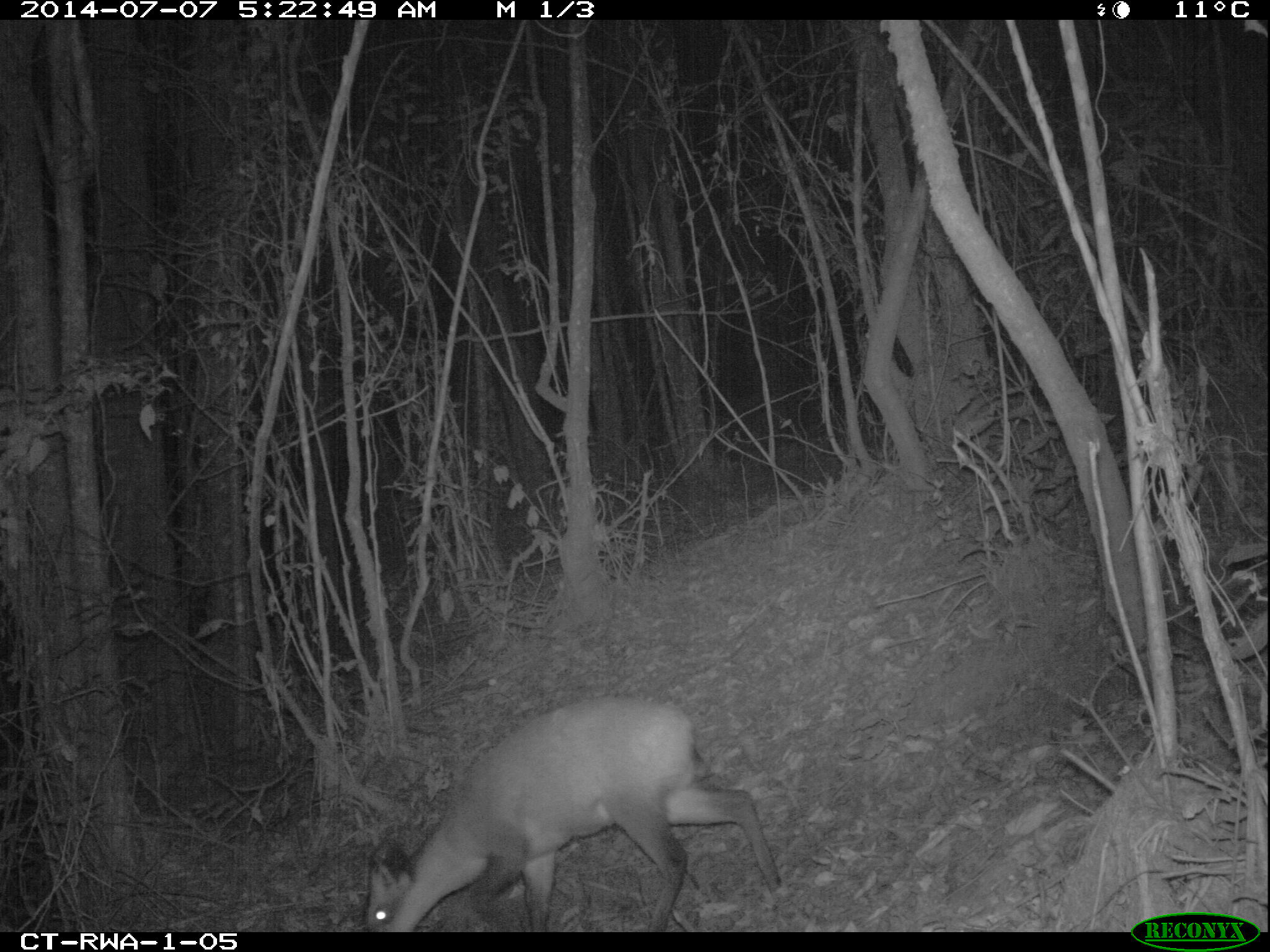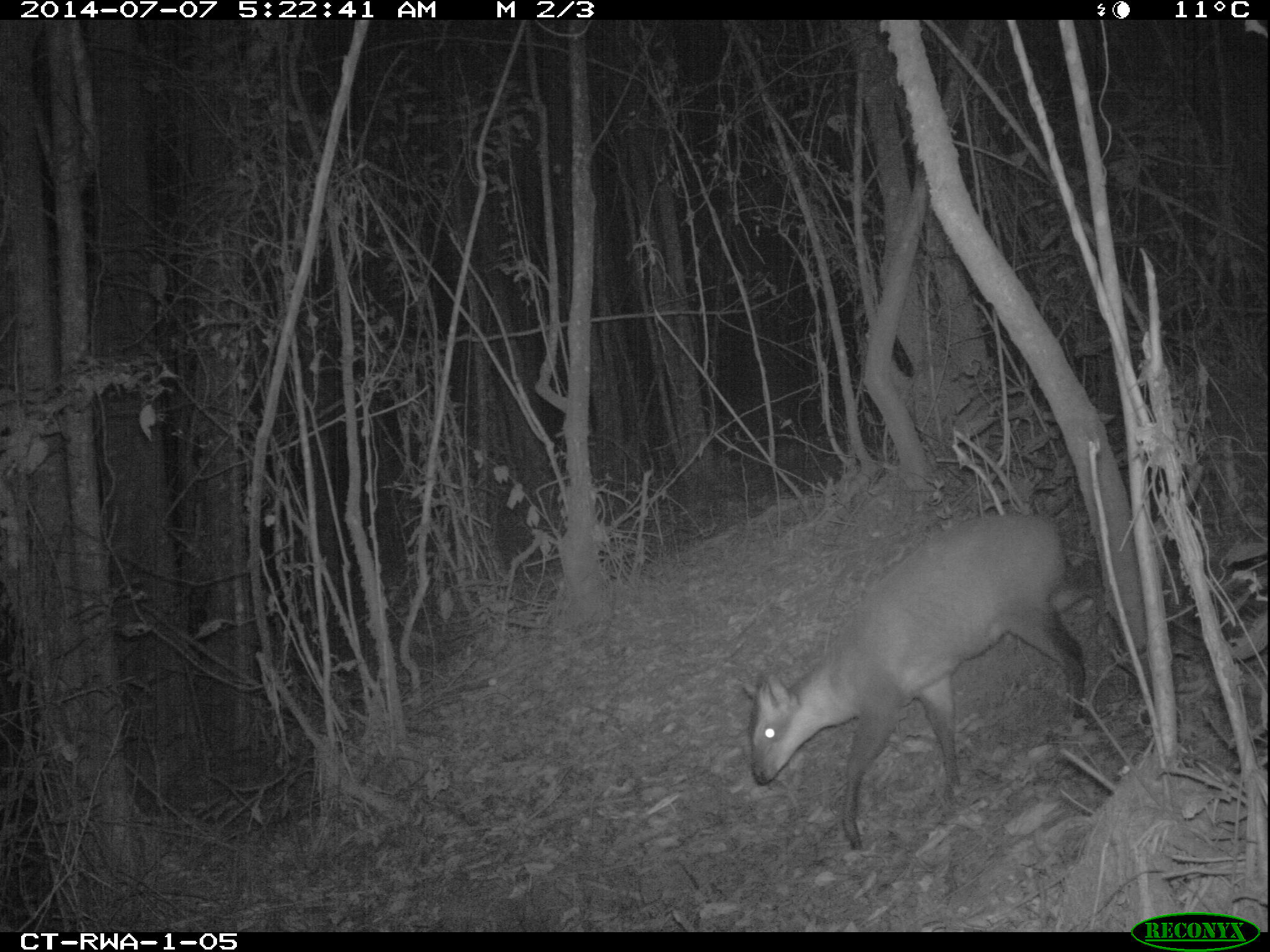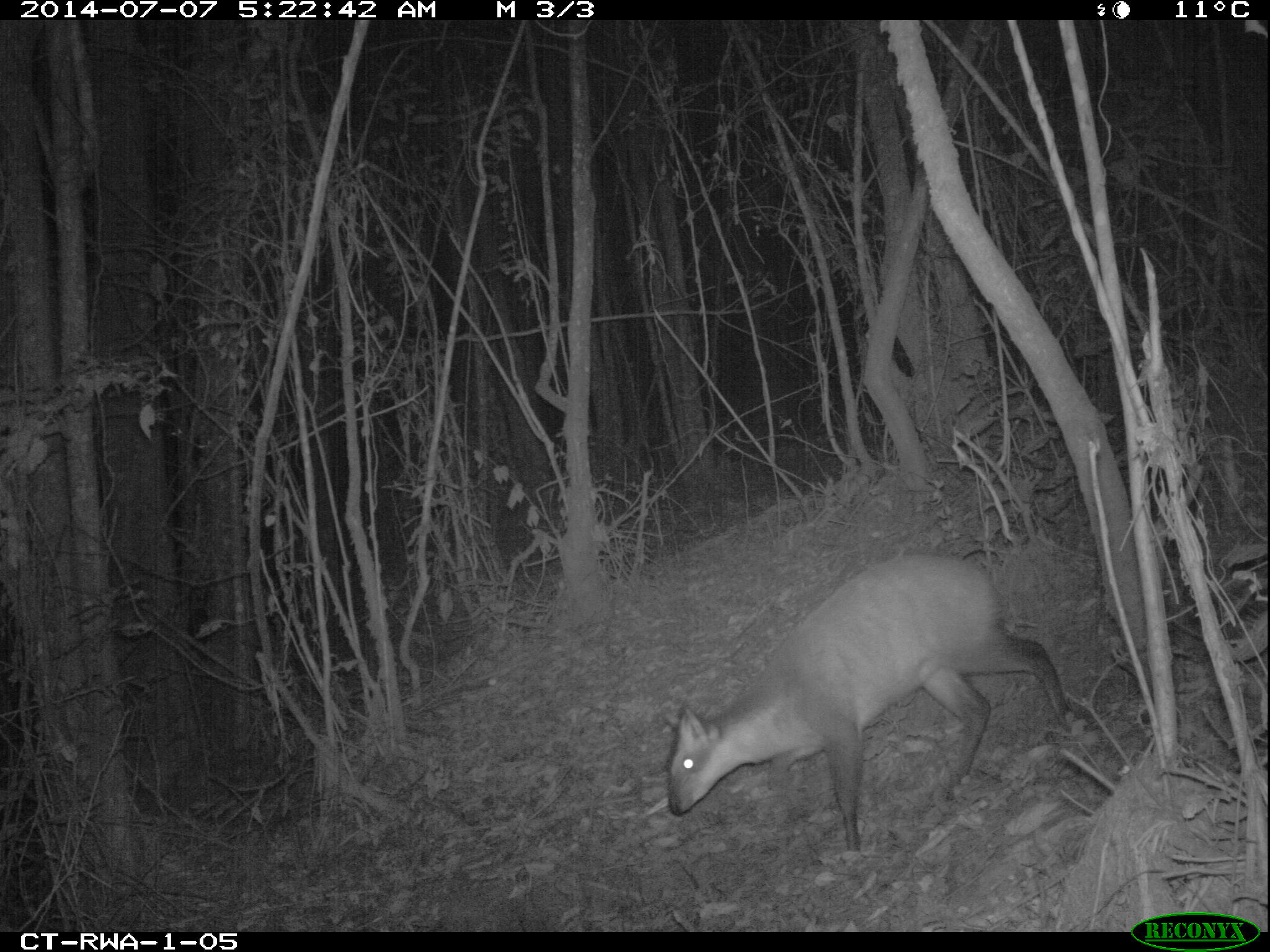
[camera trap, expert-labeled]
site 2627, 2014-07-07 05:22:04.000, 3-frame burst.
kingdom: Animalia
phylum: Chordata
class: Mammalia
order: Artiodactyla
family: Bovidae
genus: Cephalophus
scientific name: Cephalophus nigrifrons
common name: black-fronted duiker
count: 1